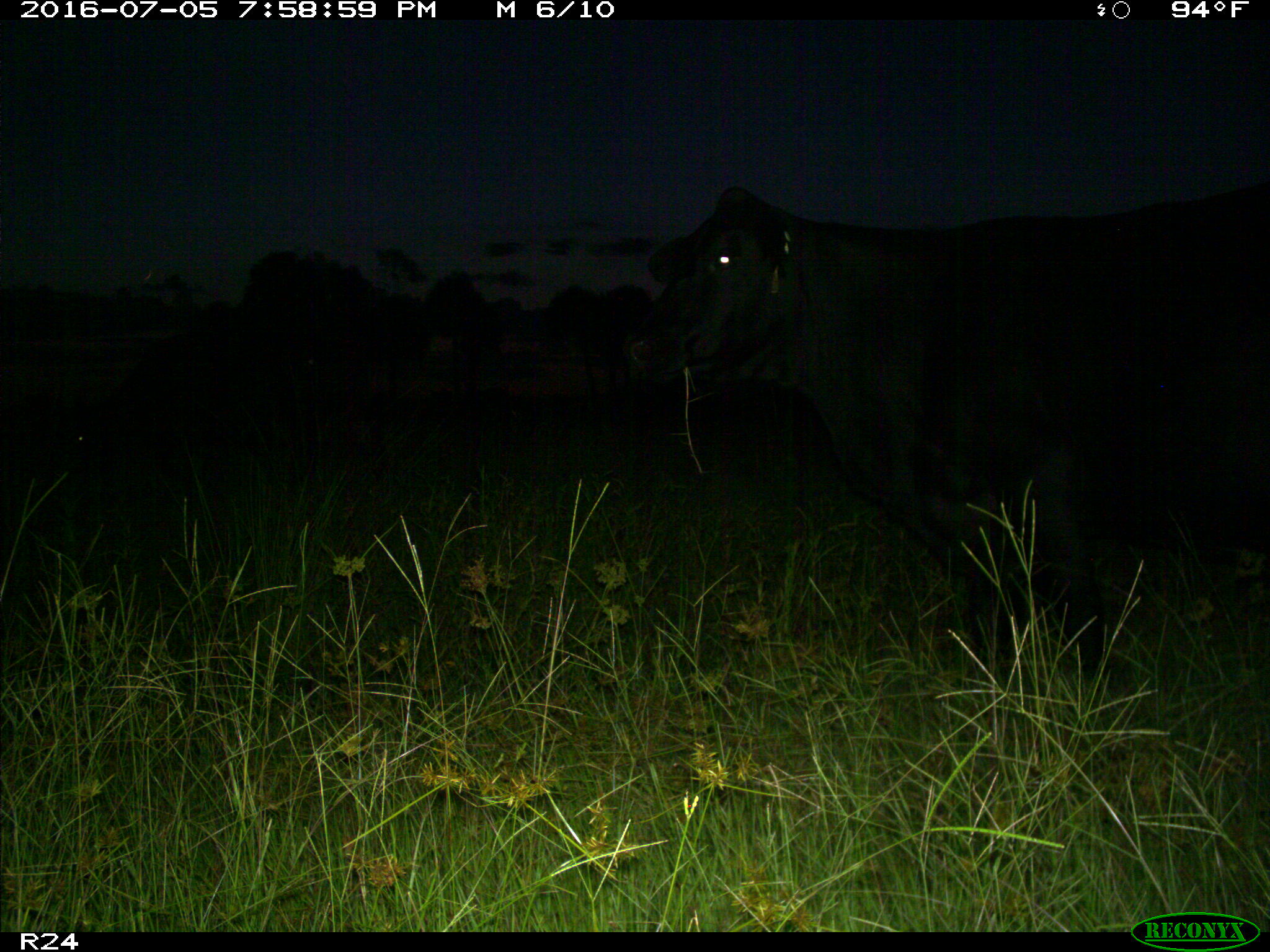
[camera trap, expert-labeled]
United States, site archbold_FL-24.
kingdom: Animalia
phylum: Chordata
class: Mammalia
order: Artiodactyla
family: Bovidae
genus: Bos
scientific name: Bos taurus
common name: domestic cow